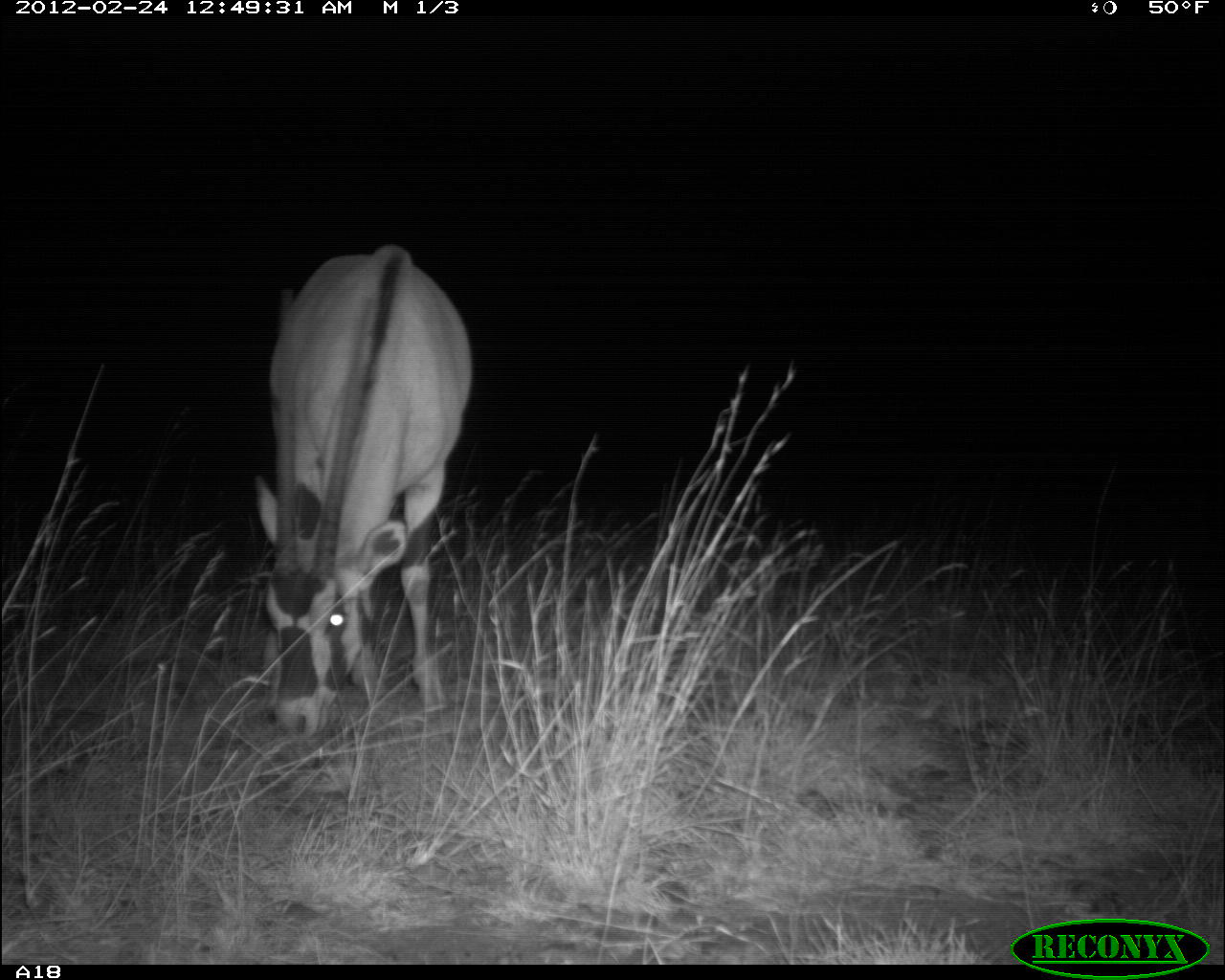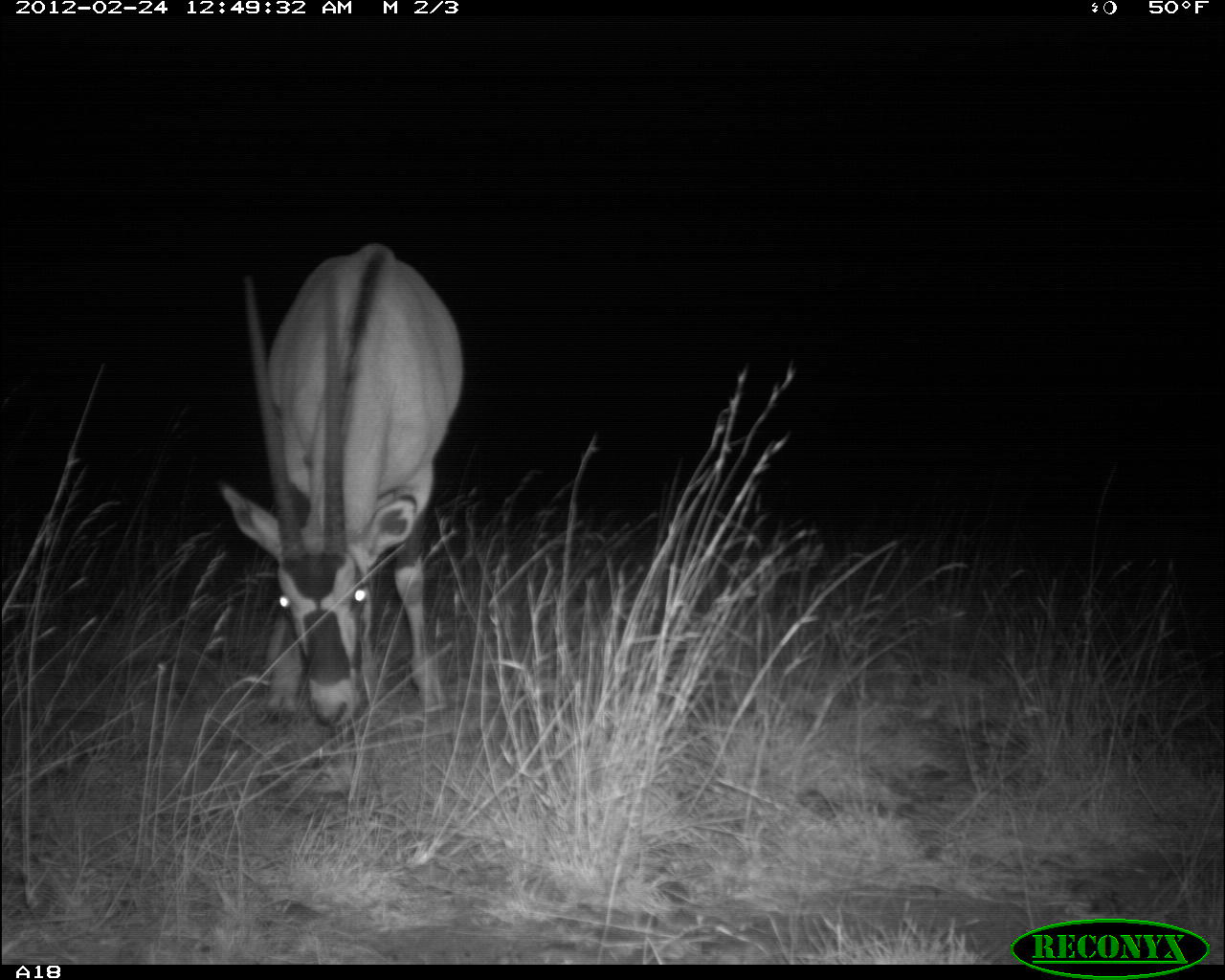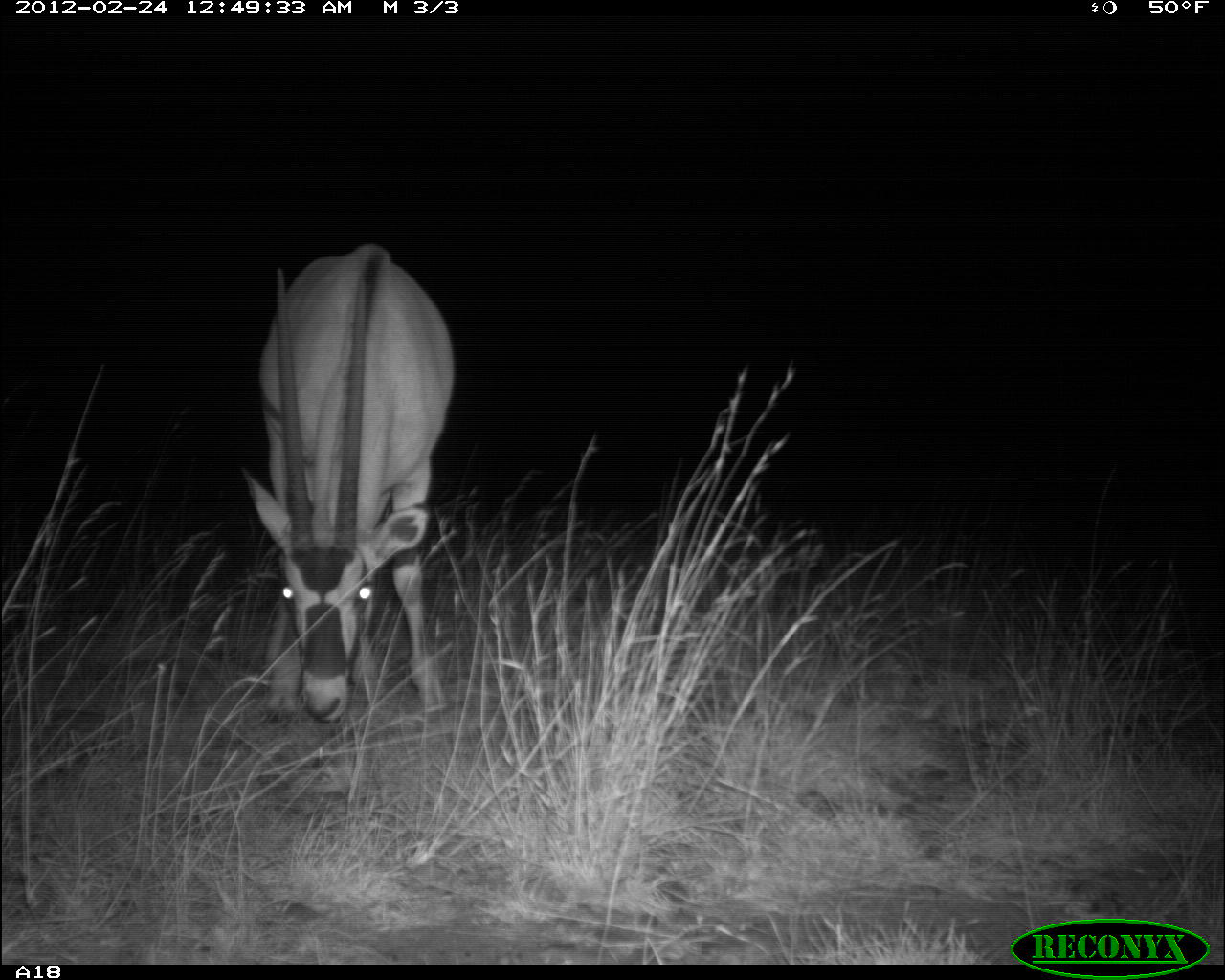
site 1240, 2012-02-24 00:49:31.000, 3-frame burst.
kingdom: Animalia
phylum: Chordata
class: Mammalia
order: Artiodactyla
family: Bovidae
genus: Oryx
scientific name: Oryx beisa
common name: east african oryx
Oryx beisa (east african oryx), count 1.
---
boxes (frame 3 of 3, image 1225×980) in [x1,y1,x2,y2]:
oryx beisa: [236,237,459,720]